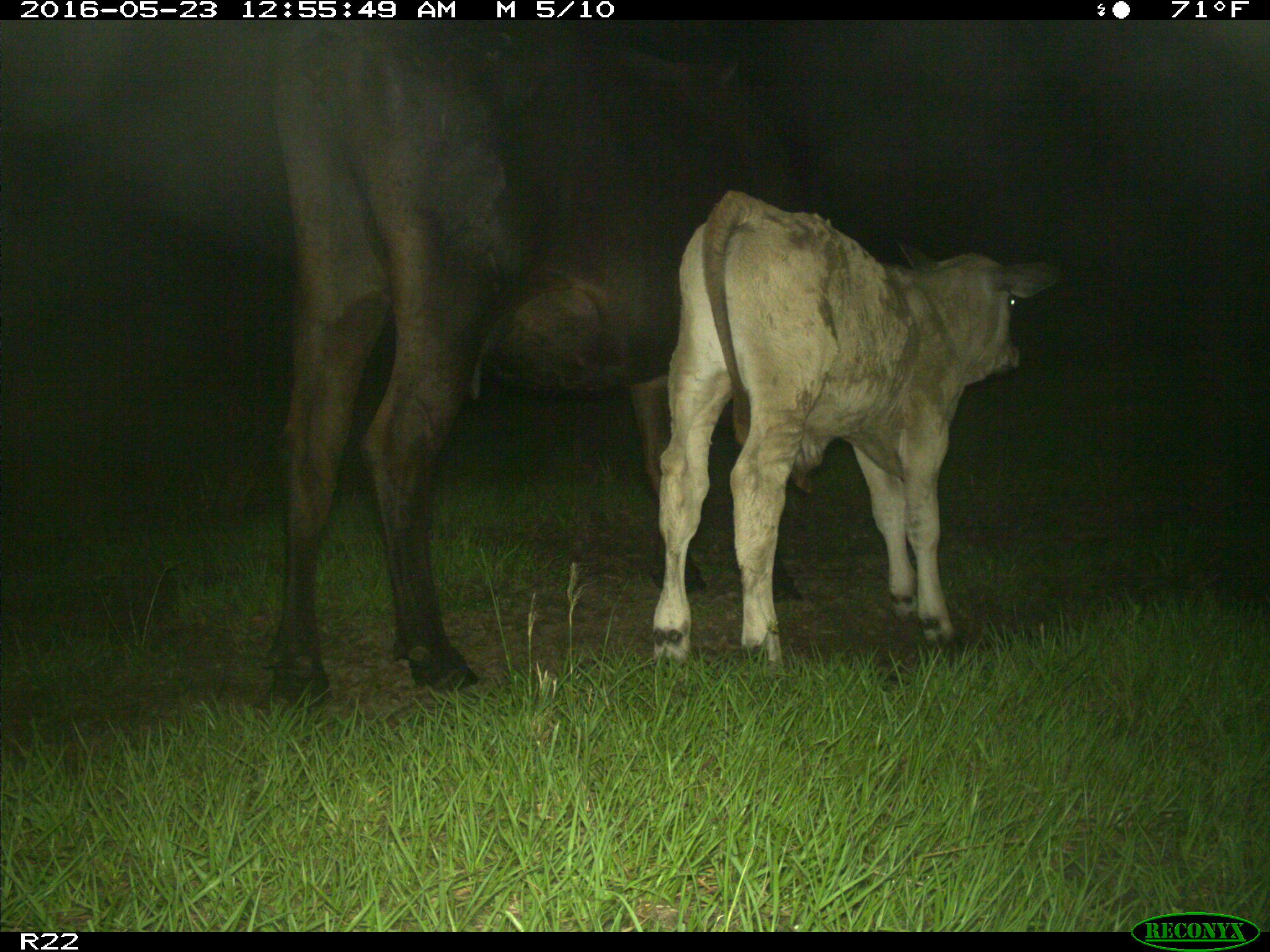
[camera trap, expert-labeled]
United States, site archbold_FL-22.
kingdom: Animalia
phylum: Chordata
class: Mammalia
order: Artiodactyla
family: Bovidae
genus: Bos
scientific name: Bos taurus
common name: domestic cow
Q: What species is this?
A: Bos taurus (domestic cow).